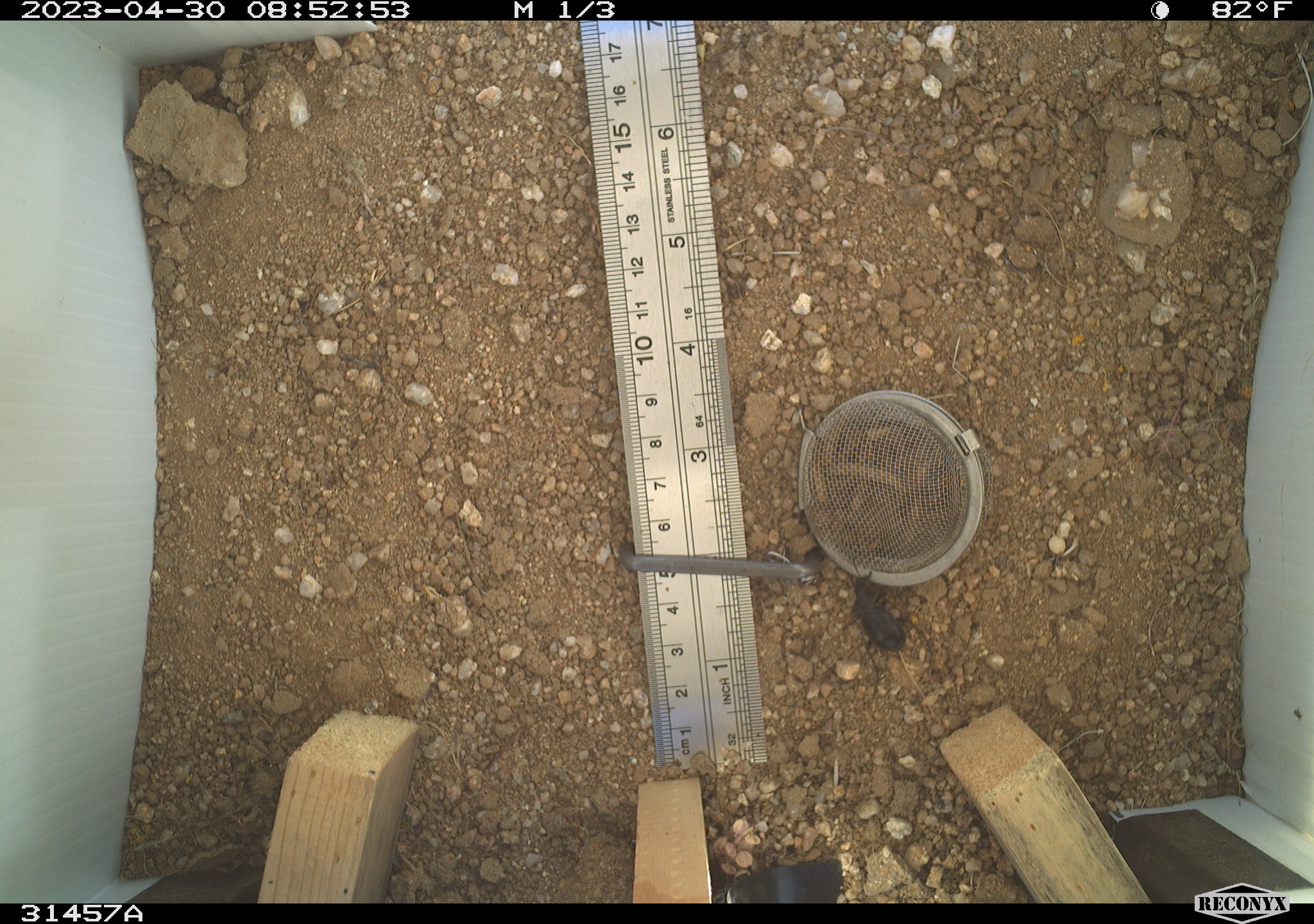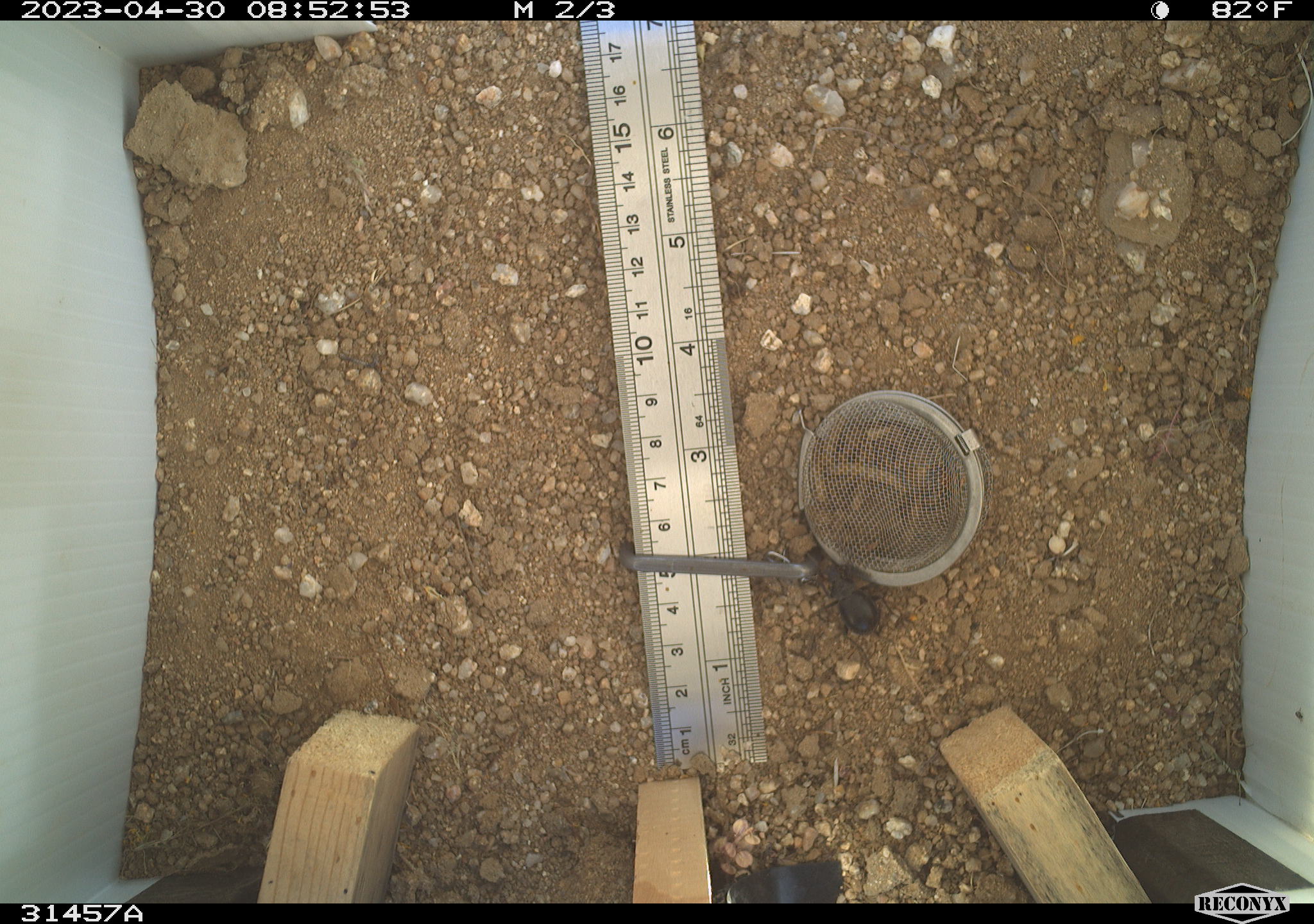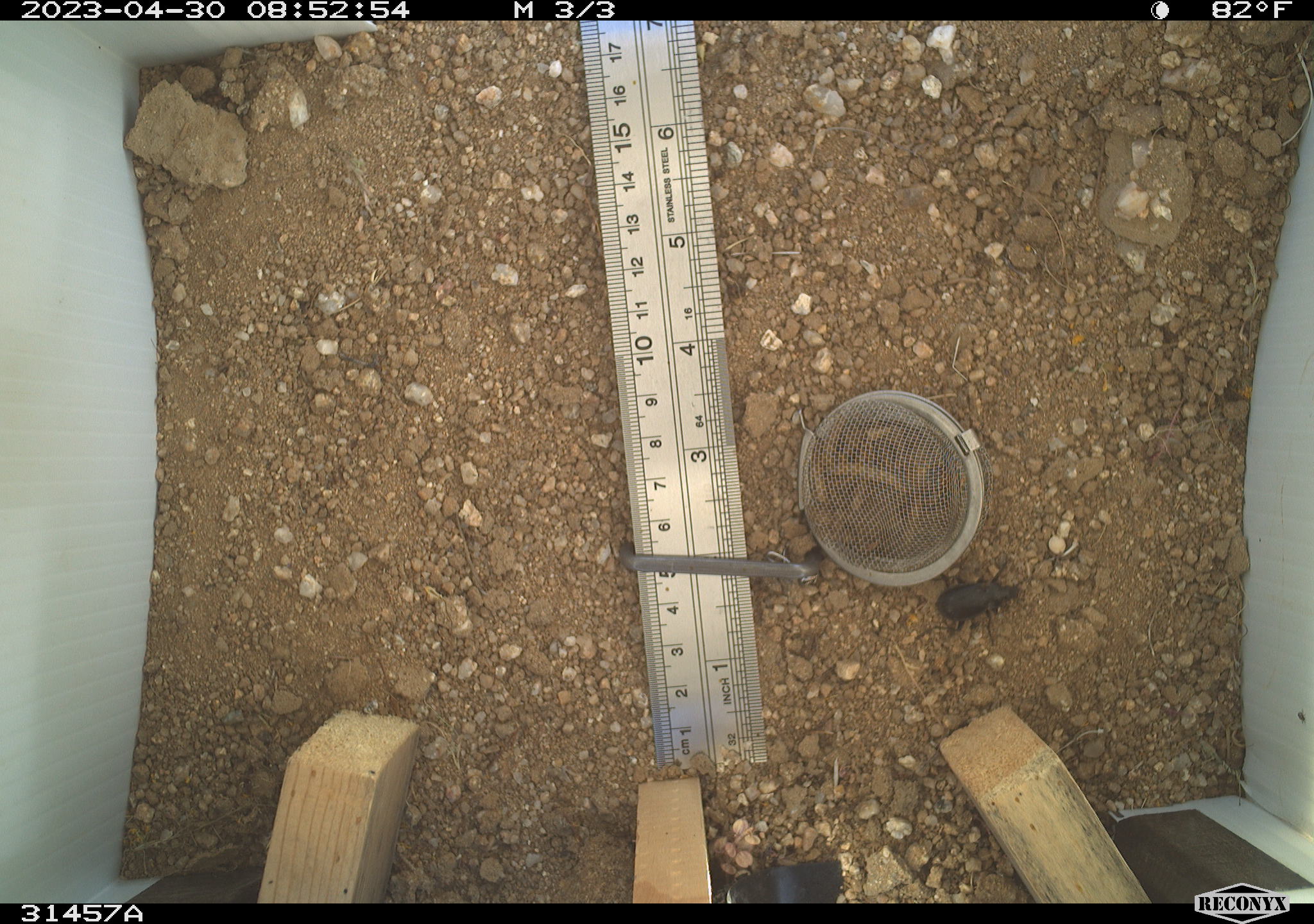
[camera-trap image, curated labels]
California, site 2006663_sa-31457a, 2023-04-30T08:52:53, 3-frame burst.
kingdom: Animalia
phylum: Arthropoda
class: Insecta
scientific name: Insecta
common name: insect